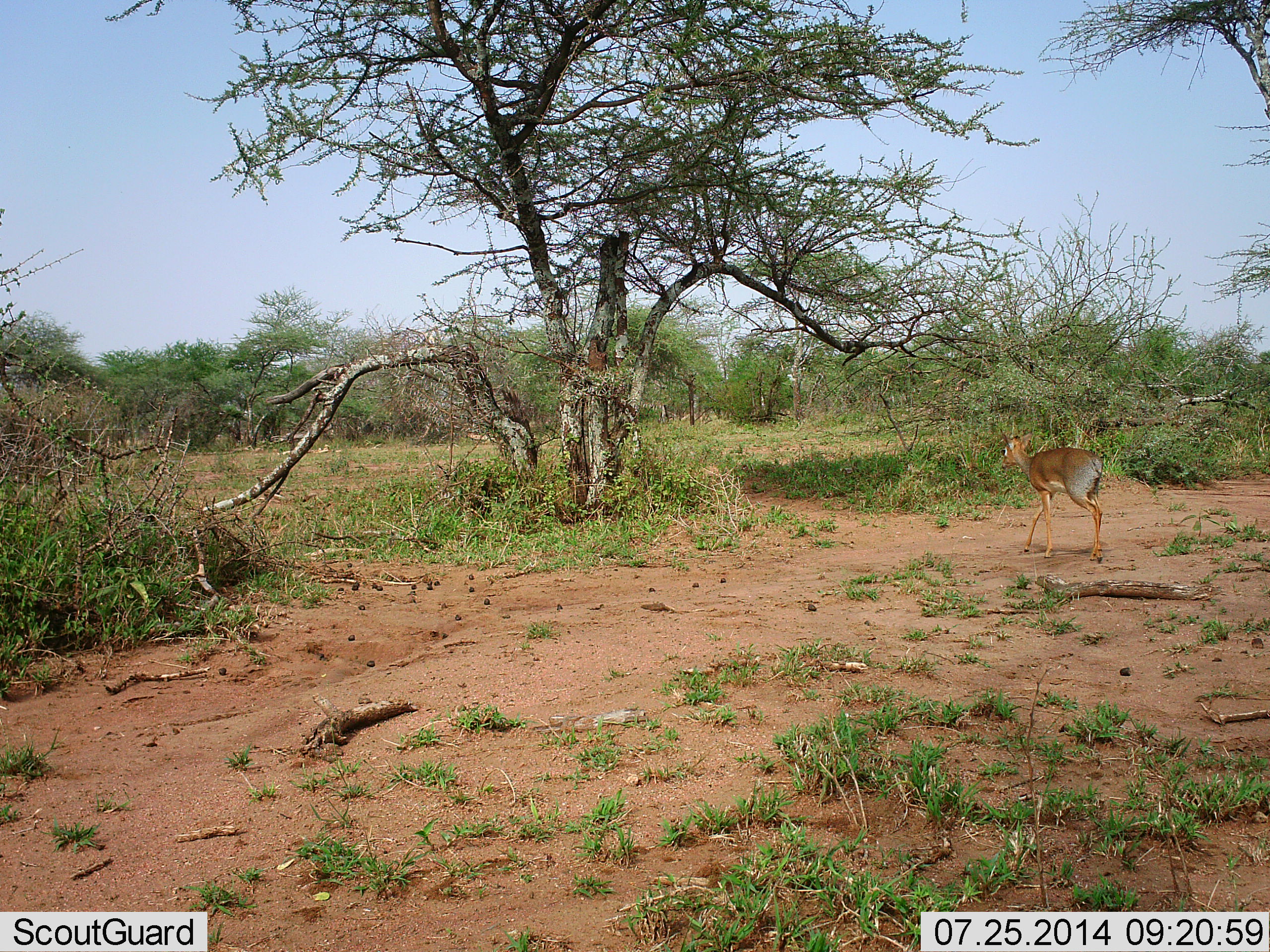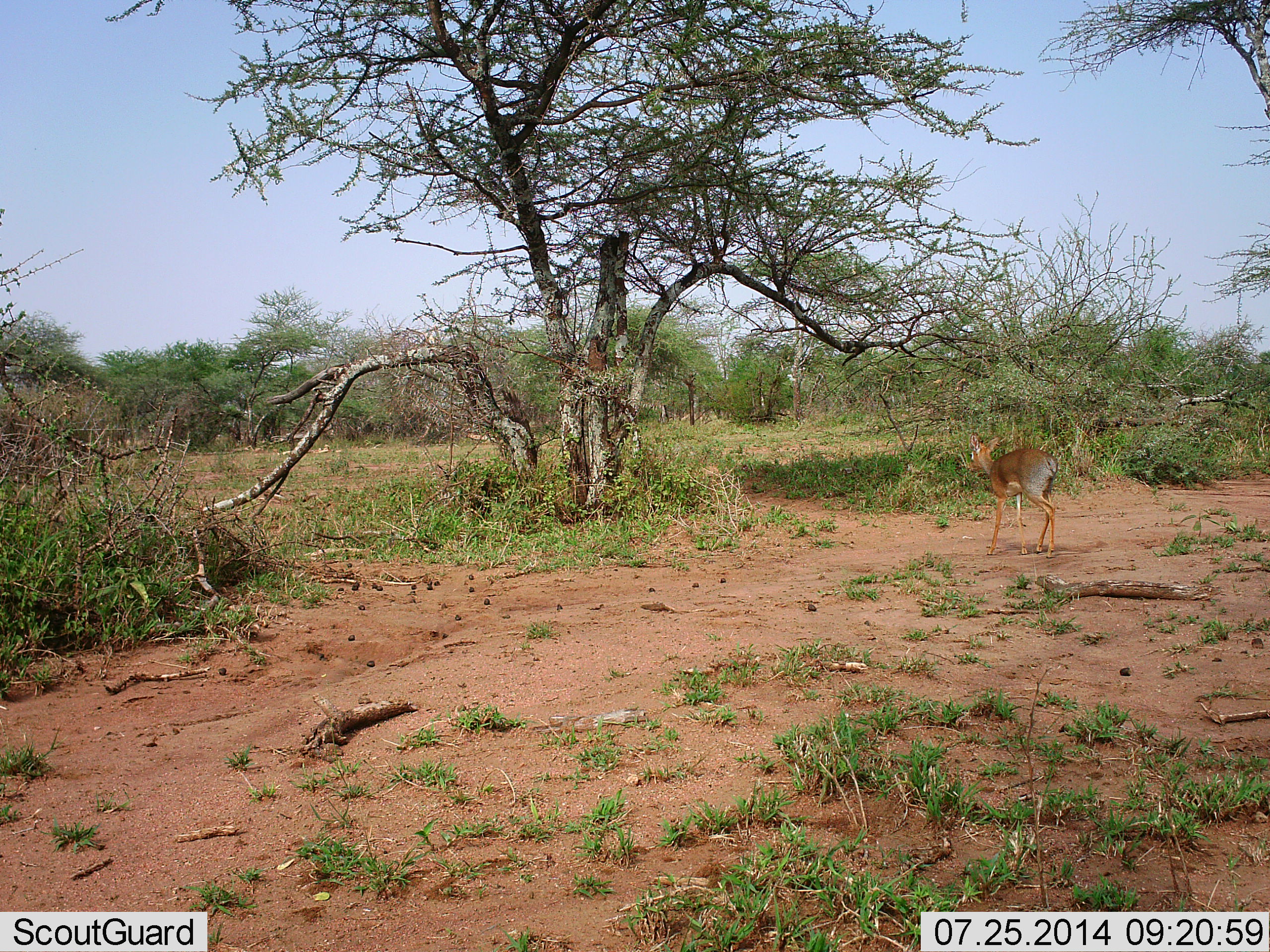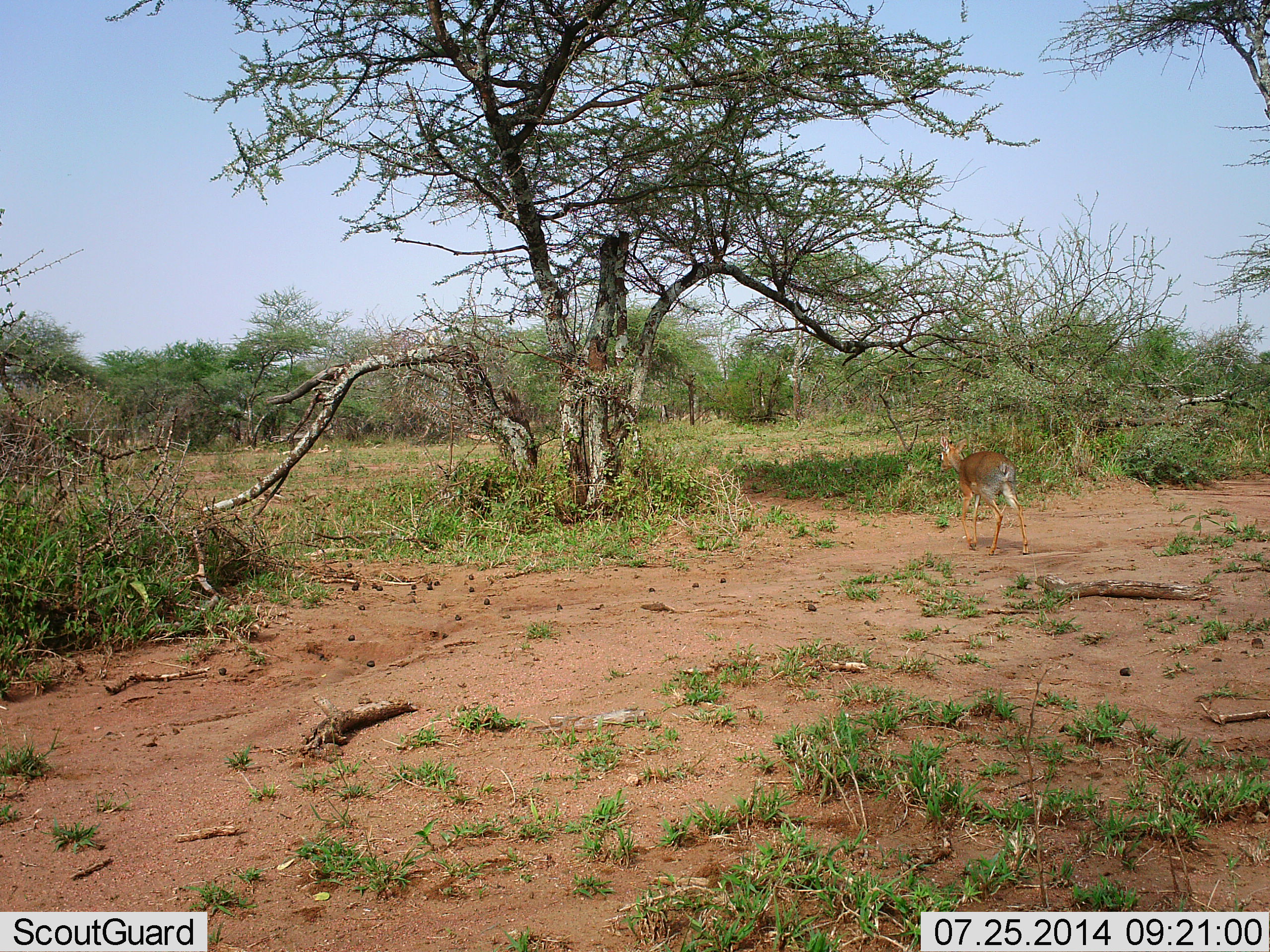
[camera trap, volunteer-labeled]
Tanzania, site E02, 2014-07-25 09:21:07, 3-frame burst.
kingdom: Animalia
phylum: Chordata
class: Mammalia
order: Artiodactyla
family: Bovidae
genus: Madoqua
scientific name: Madoqua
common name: dikdik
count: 1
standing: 8%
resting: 0%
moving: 92%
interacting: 0%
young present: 0%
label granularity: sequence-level